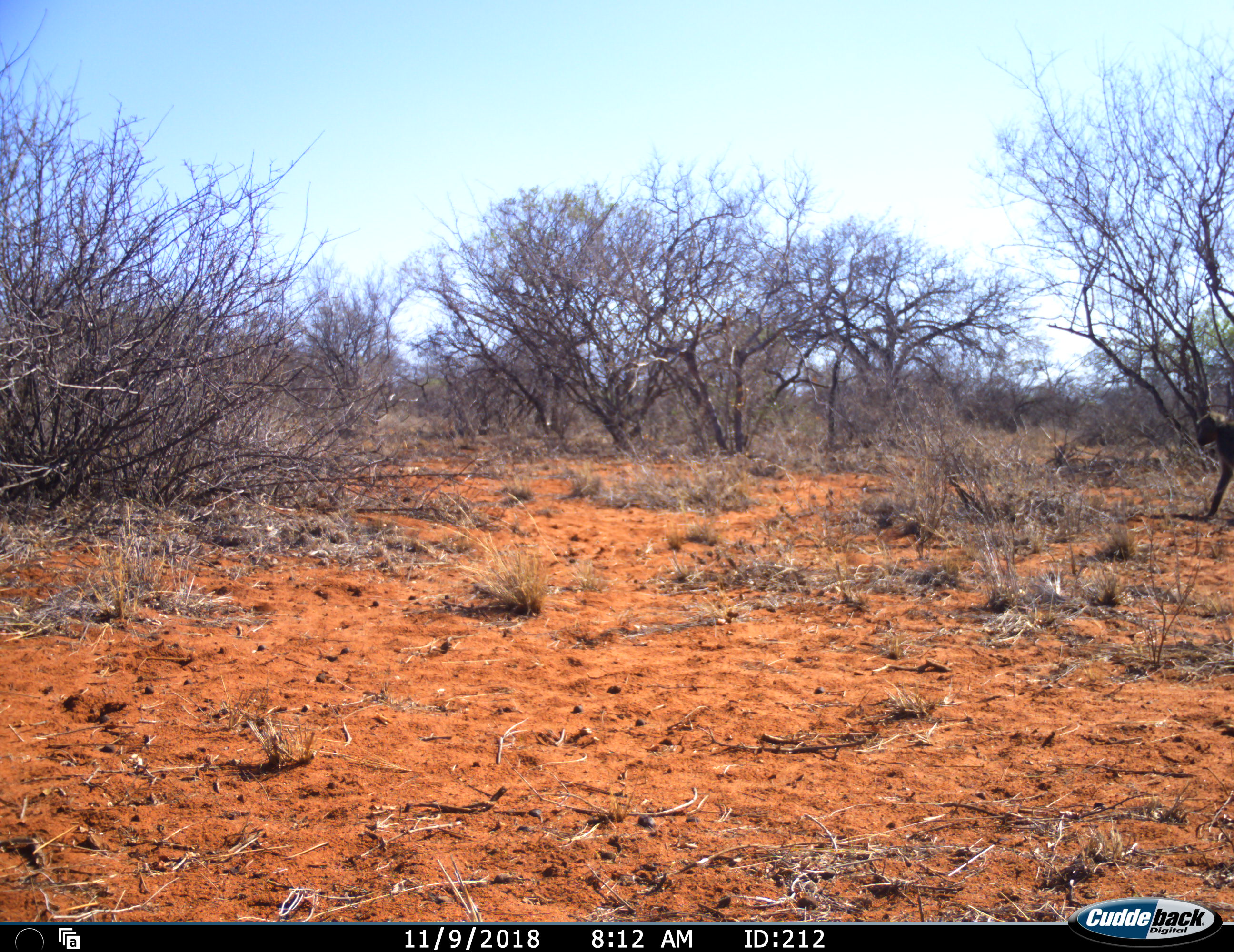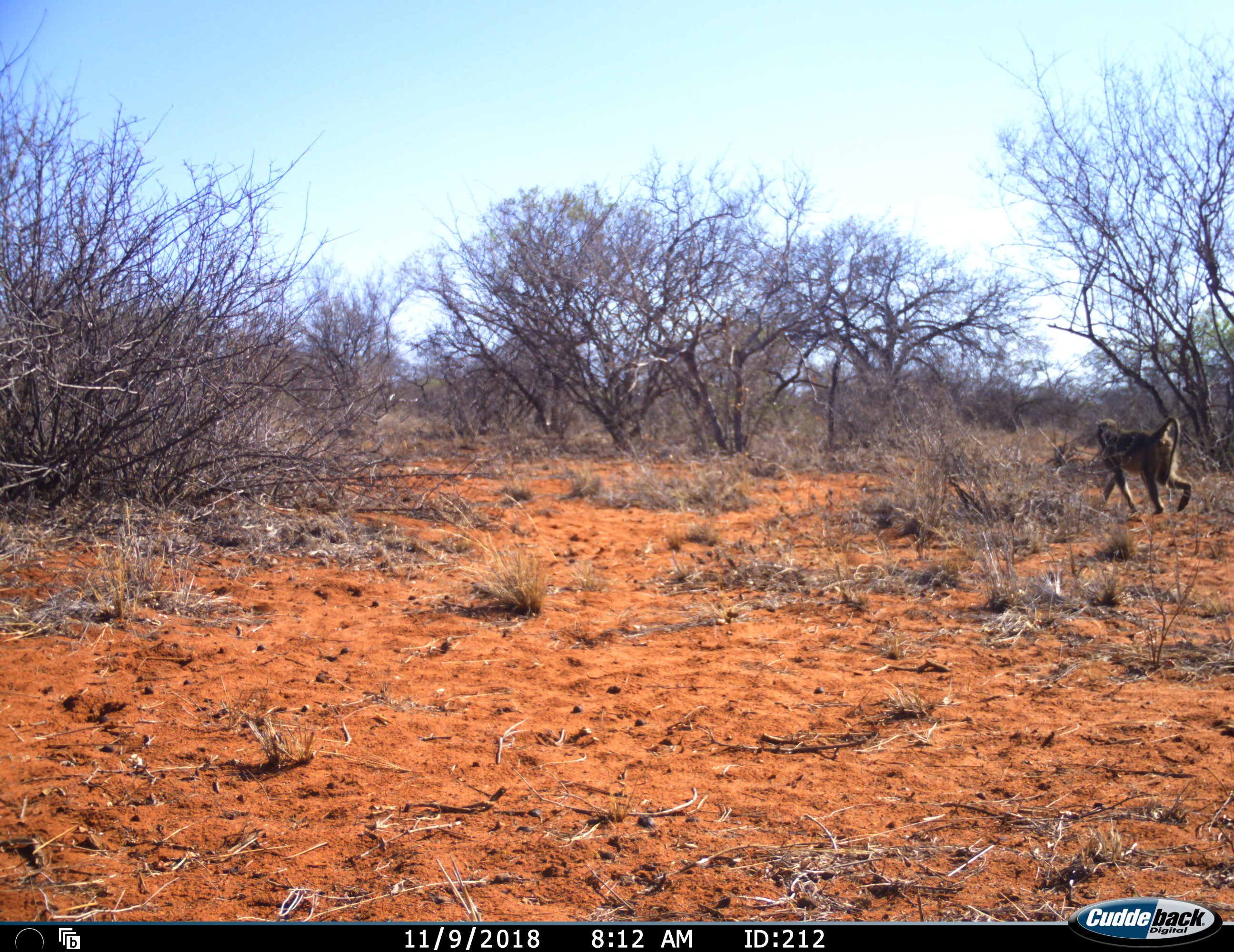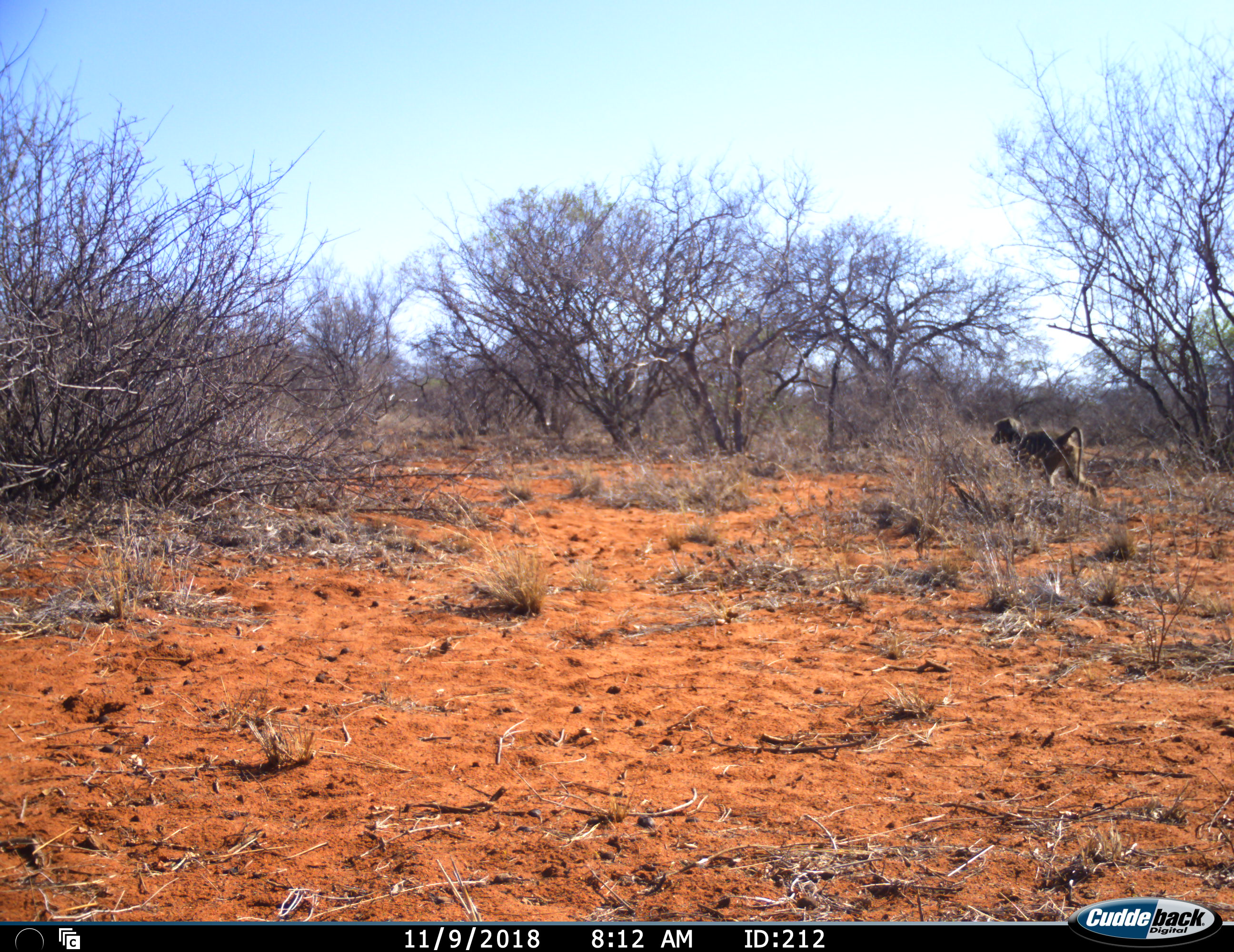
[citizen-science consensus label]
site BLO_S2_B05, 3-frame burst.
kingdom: Animalia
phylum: Chordata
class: Mammalia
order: Primates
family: Cercopithecidae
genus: Papio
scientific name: Papio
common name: baboon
Baboon (Papio), count 1. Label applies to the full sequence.